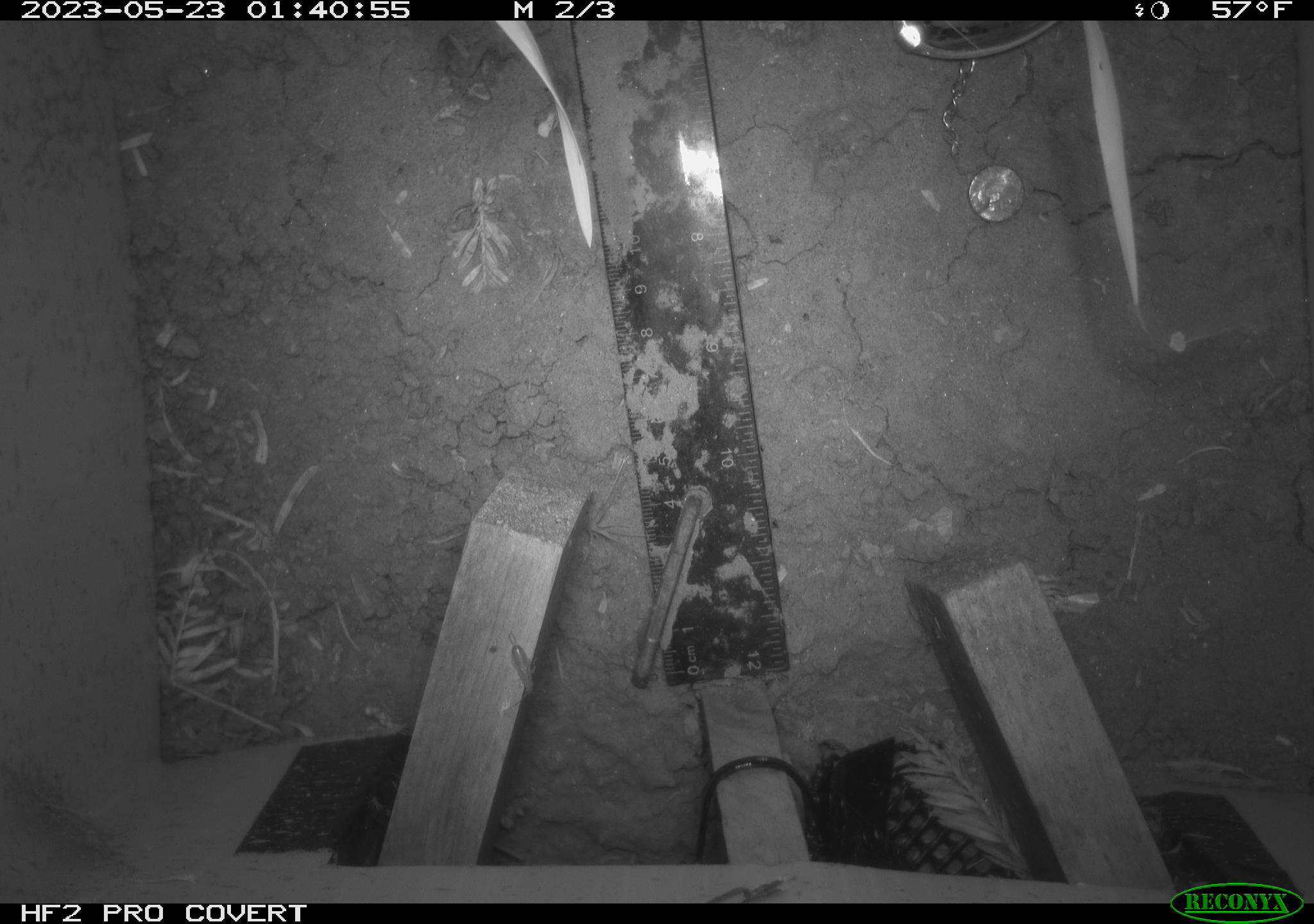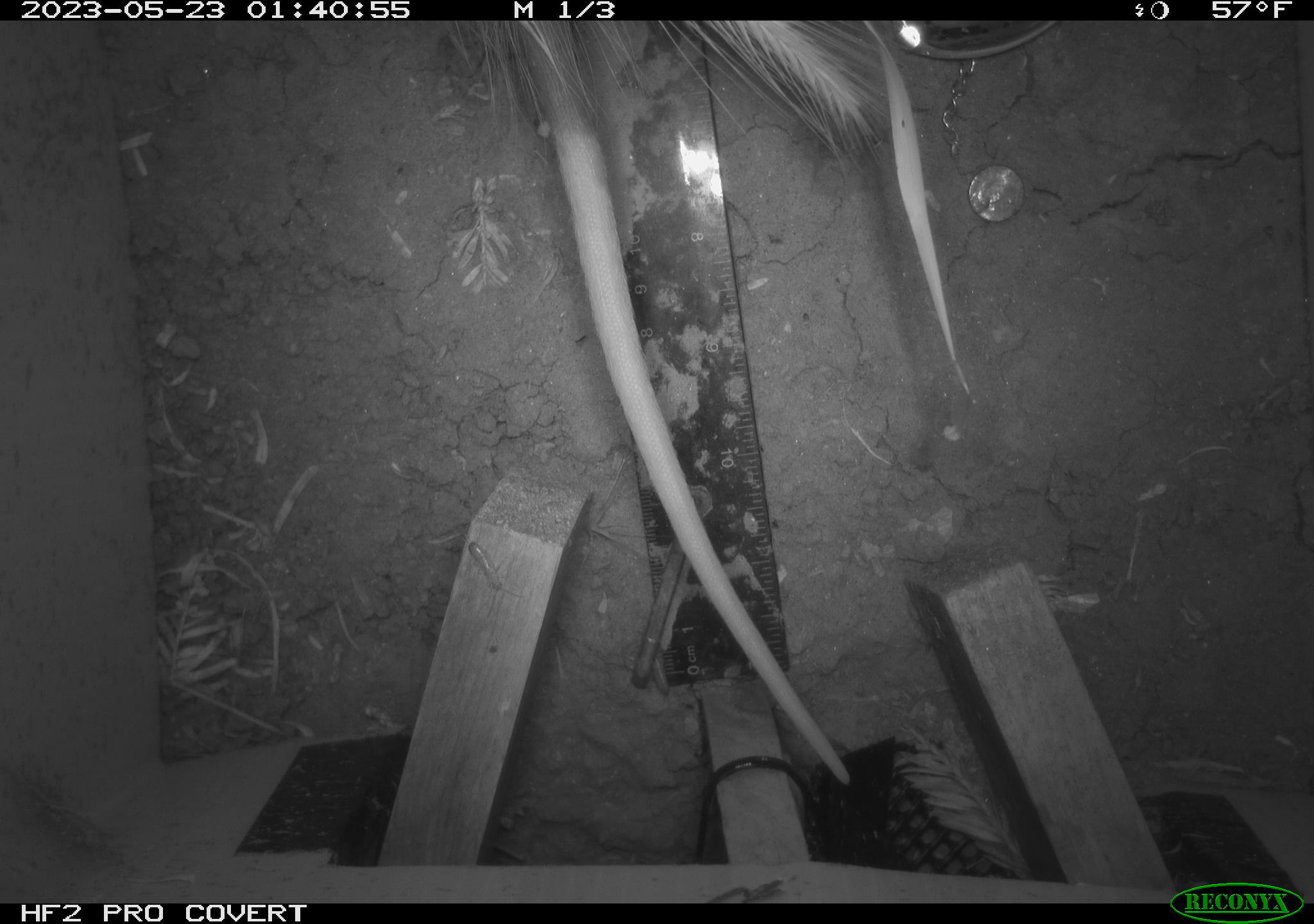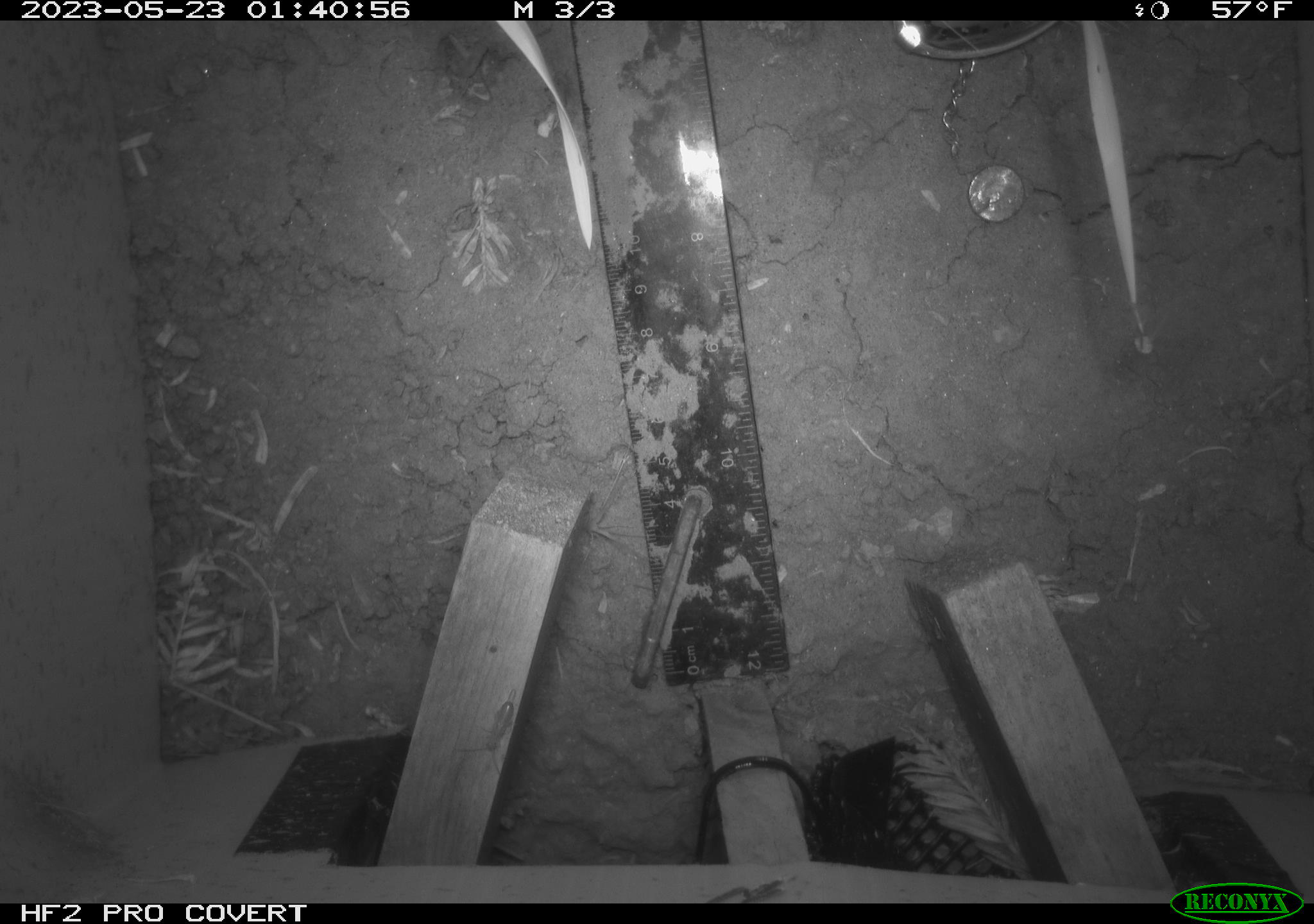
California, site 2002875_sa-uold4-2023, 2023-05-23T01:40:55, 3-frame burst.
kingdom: Animalia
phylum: Chordata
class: Mammalia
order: Didelphimorphia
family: Didelphidae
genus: Didelphis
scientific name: Didelphis virginiana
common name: virginia opossum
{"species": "virginia opossum (Didelphis virginiana)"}